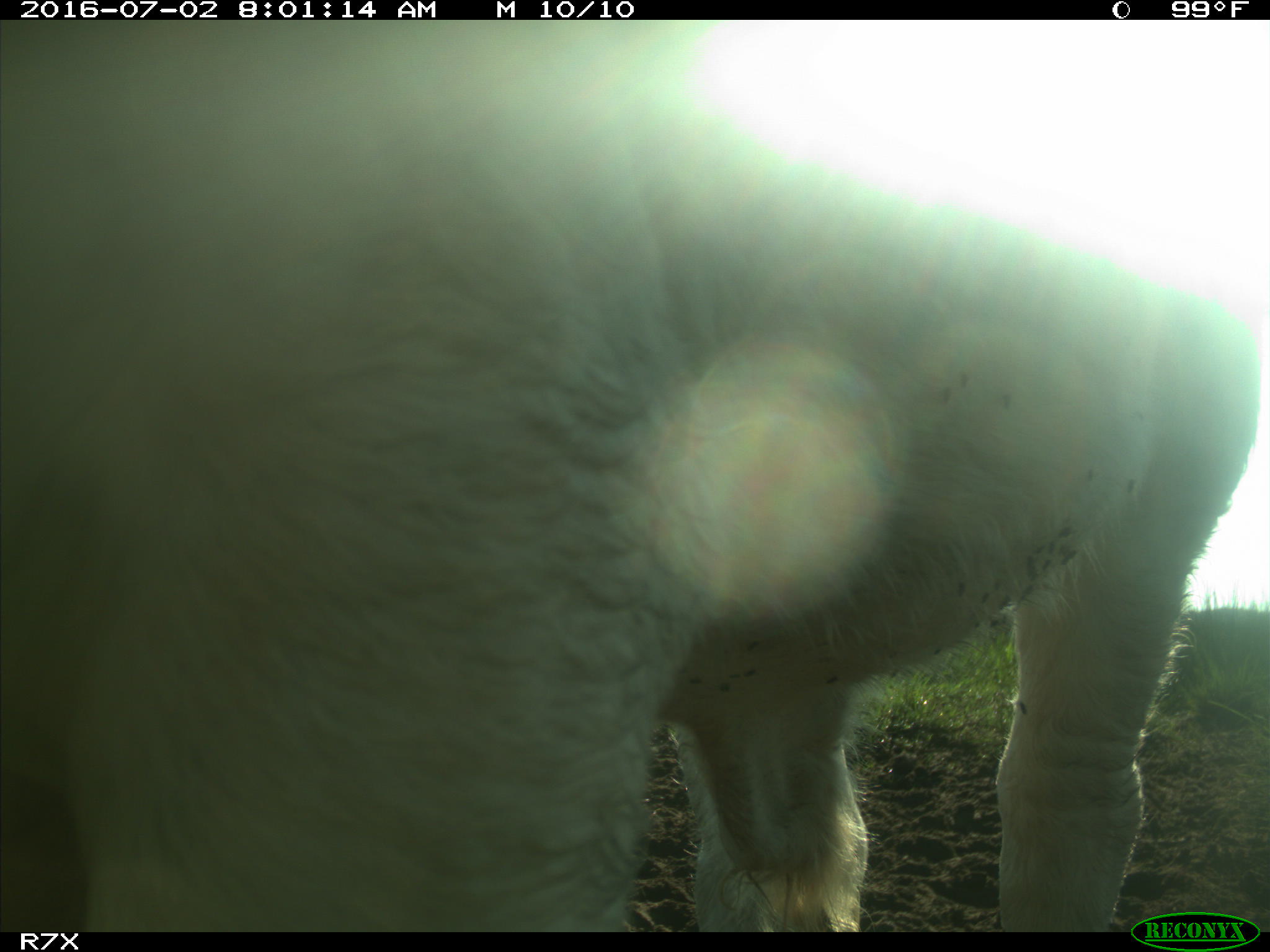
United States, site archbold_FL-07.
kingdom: Animalia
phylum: Chordata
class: Mammalia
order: Artiodactyla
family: Bovidae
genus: Bos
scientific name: Bos taurus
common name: domestic cow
Bos taurus (domestic cow).